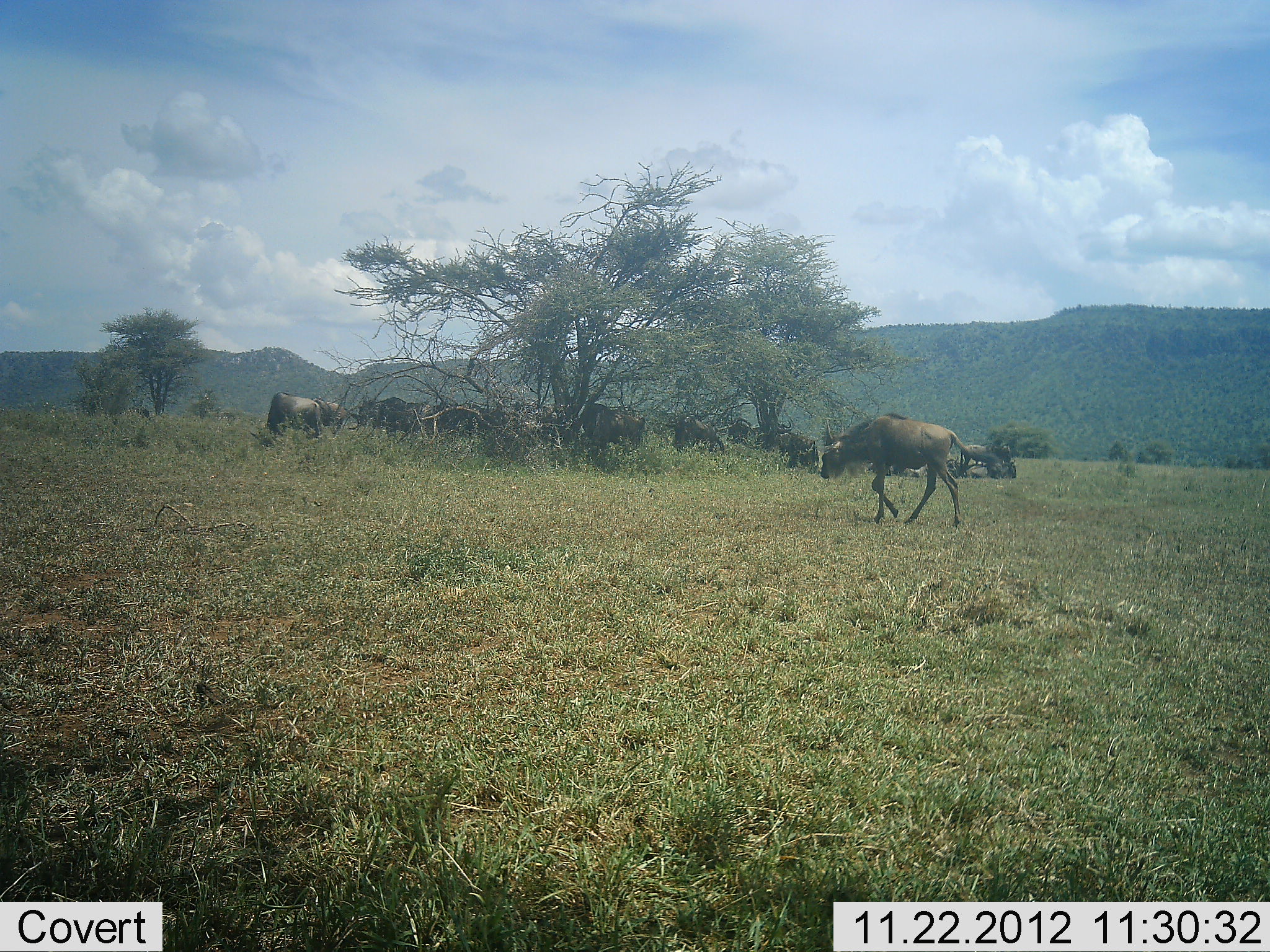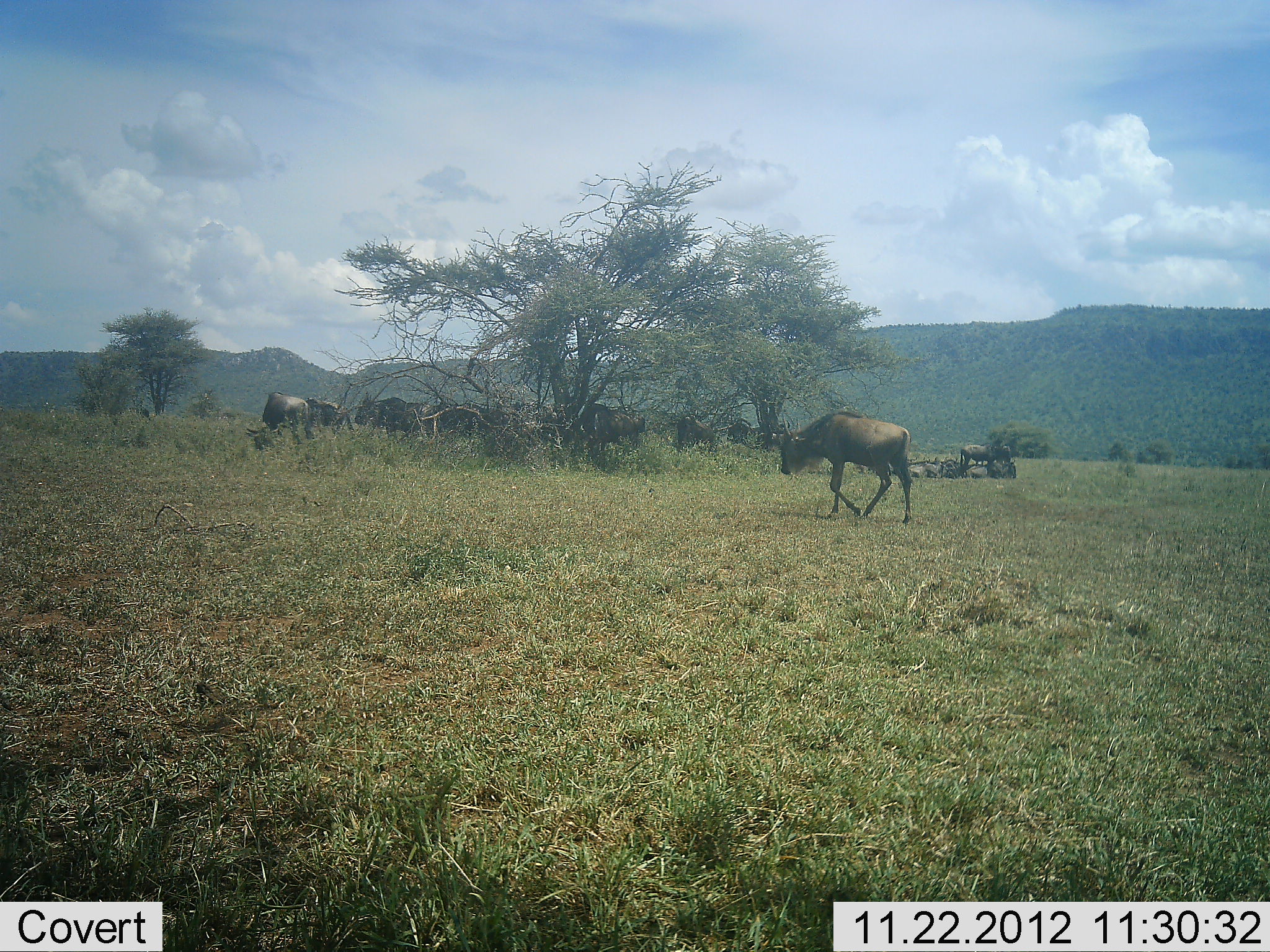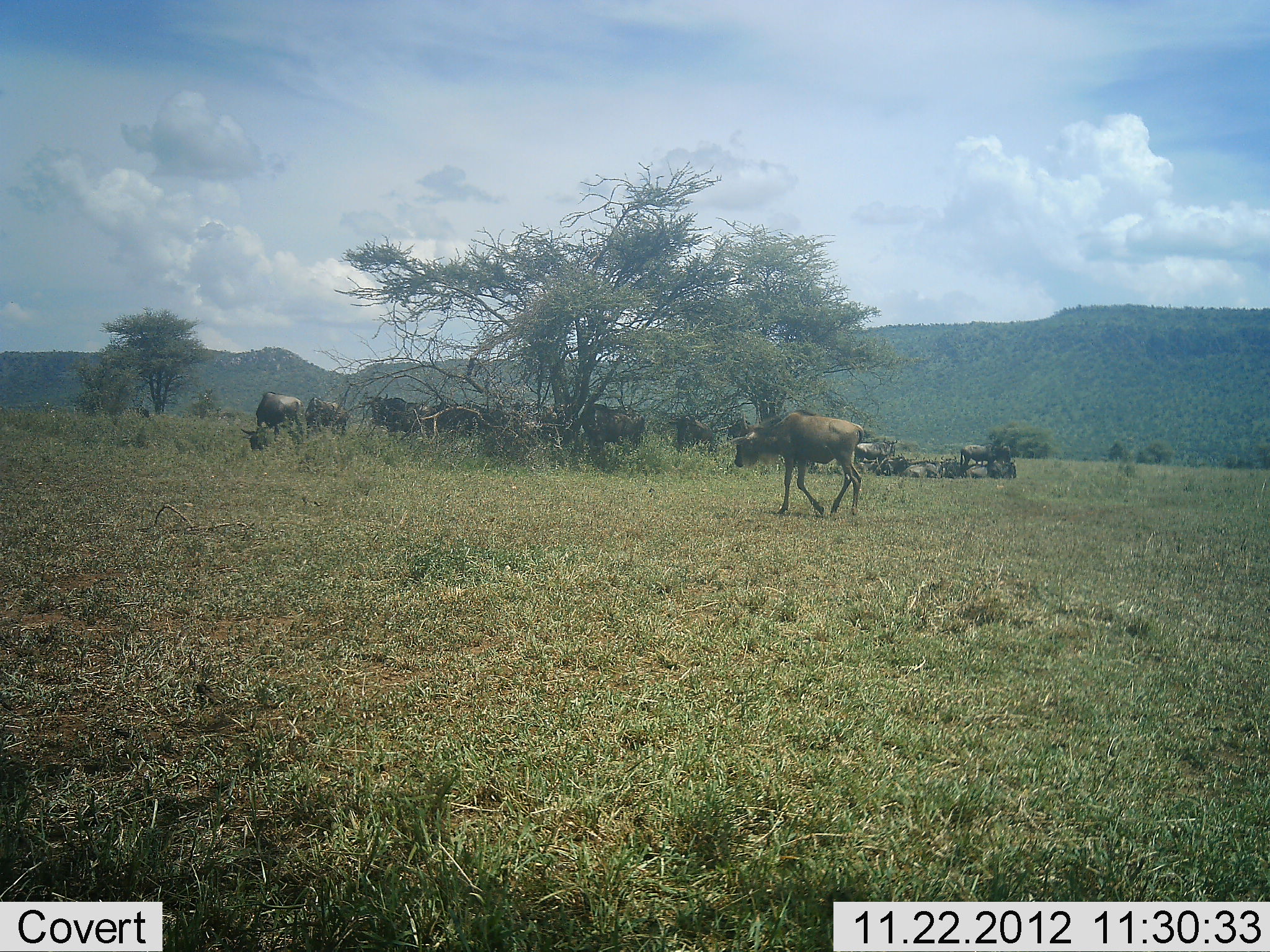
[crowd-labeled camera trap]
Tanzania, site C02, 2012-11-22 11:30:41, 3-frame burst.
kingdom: Animalia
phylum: Chordata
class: Mammalia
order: Artiodactyla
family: Bovidae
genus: Connochaetes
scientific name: Connochaetes taurinus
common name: blue wildebeest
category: wildebeest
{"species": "wildebeest (blue wildebeest) (Connochaetes taurinus)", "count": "11-50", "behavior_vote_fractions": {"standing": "78%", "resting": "65%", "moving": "65%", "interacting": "4%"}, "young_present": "4%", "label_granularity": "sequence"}